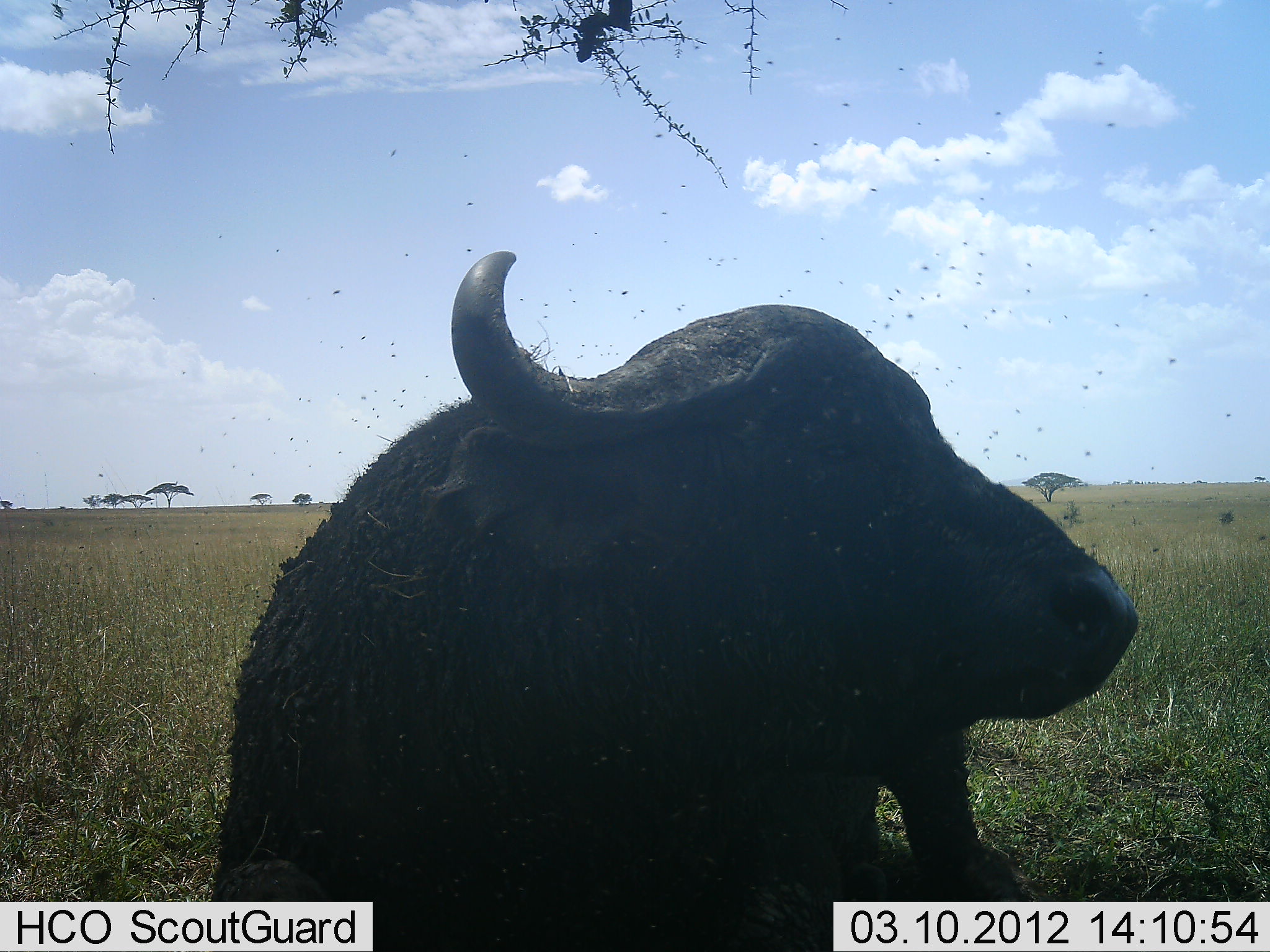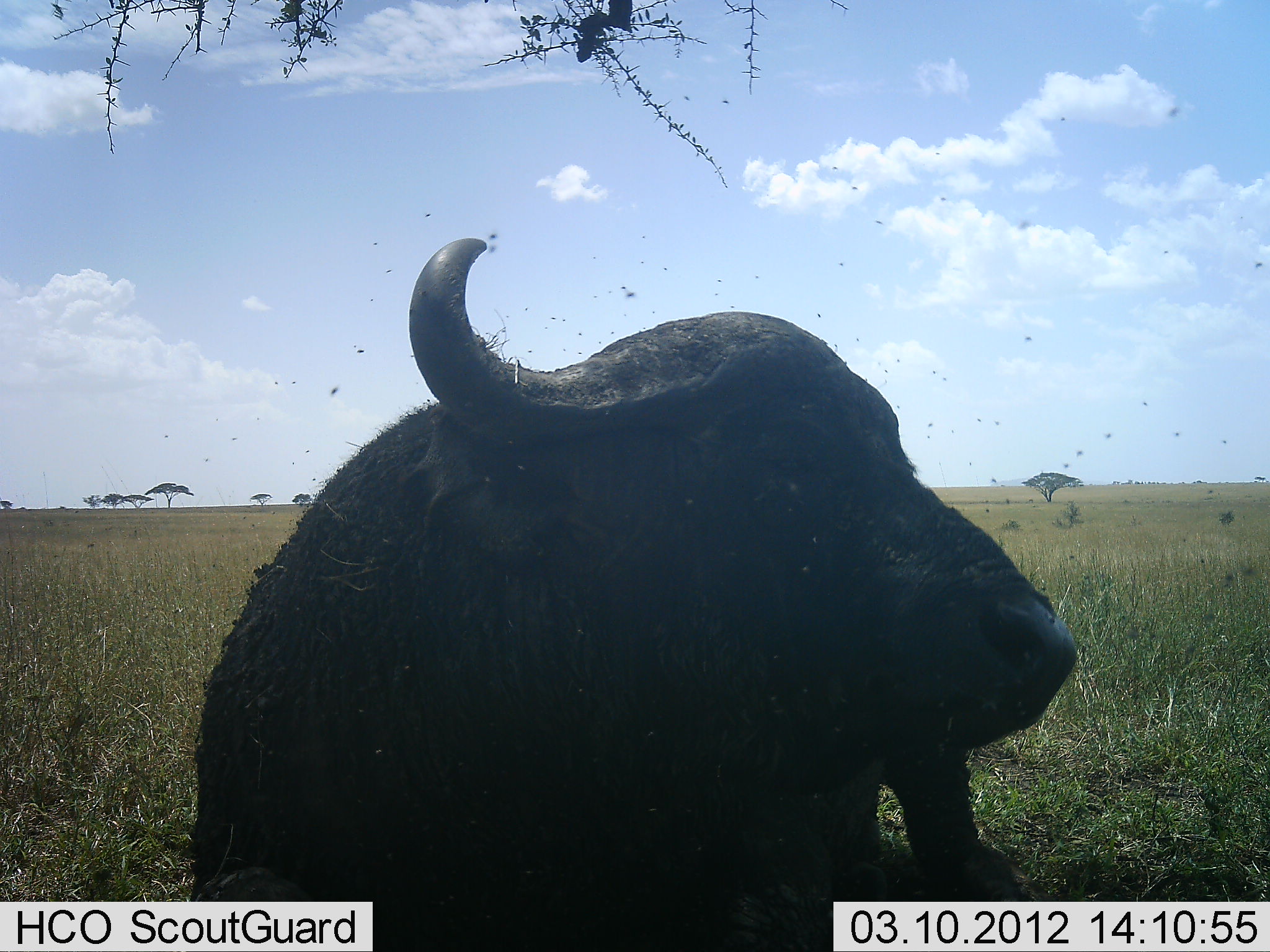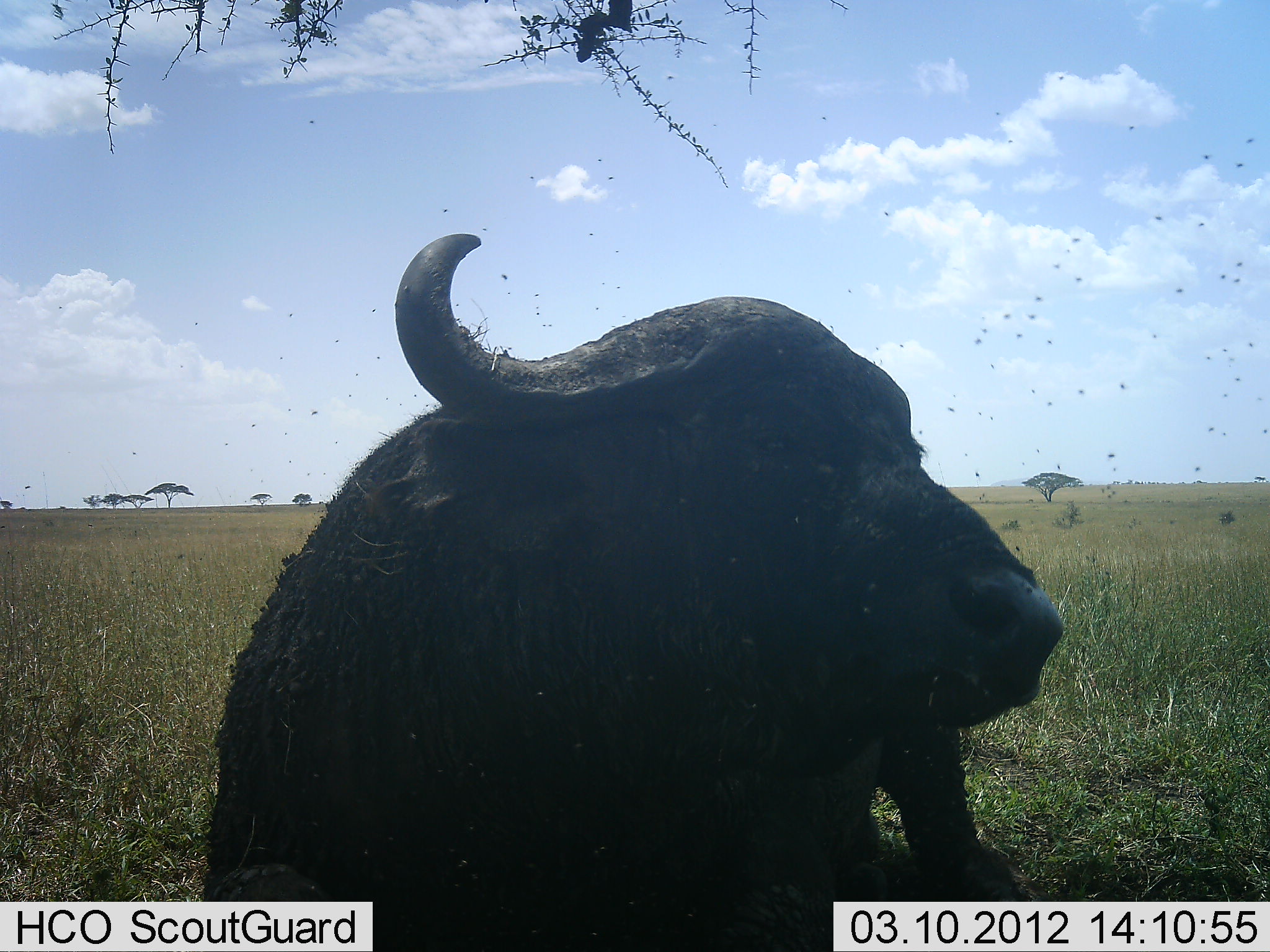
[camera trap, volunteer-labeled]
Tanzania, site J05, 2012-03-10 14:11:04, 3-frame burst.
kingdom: Animalia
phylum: Chordata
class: Mammalia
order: Artiodactyla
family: Bovidae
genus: Syncerus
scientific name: Syncerus caffer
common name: cape buffalo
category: buffalo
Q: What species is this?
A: Buffalo (cape buffalo) (Syncerus caffer).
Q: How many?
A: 1.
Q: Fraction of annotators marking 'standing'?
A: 23%.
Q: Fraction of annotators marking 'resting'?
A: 77%.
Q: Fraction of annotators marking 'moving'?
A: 0%.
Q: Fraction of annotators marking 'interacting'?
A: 0%.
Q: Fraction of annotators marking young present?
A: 0%.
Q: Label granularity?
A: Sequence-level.